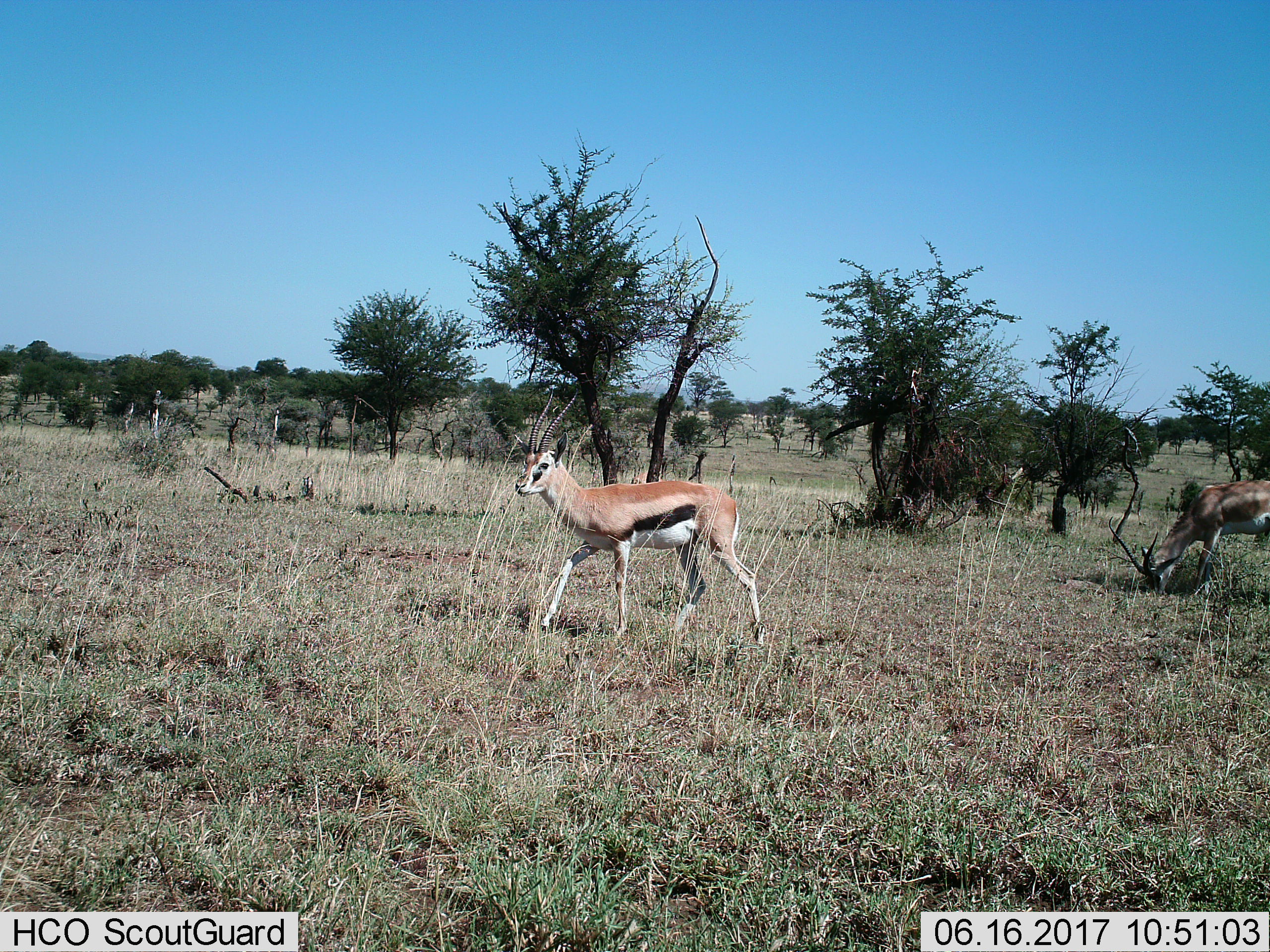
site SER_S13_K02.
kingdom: Animalia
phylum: Chordata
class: Mammalia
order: Artiodactyla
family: Bovidae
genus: Eudorcas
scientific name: Eudorcas thomsonii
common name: thomson's gazelle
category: gazellethomsons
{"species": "gazellethomsons (thomson's gazelle) (Eudorcas thomsonii)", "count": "2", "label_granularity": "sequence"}